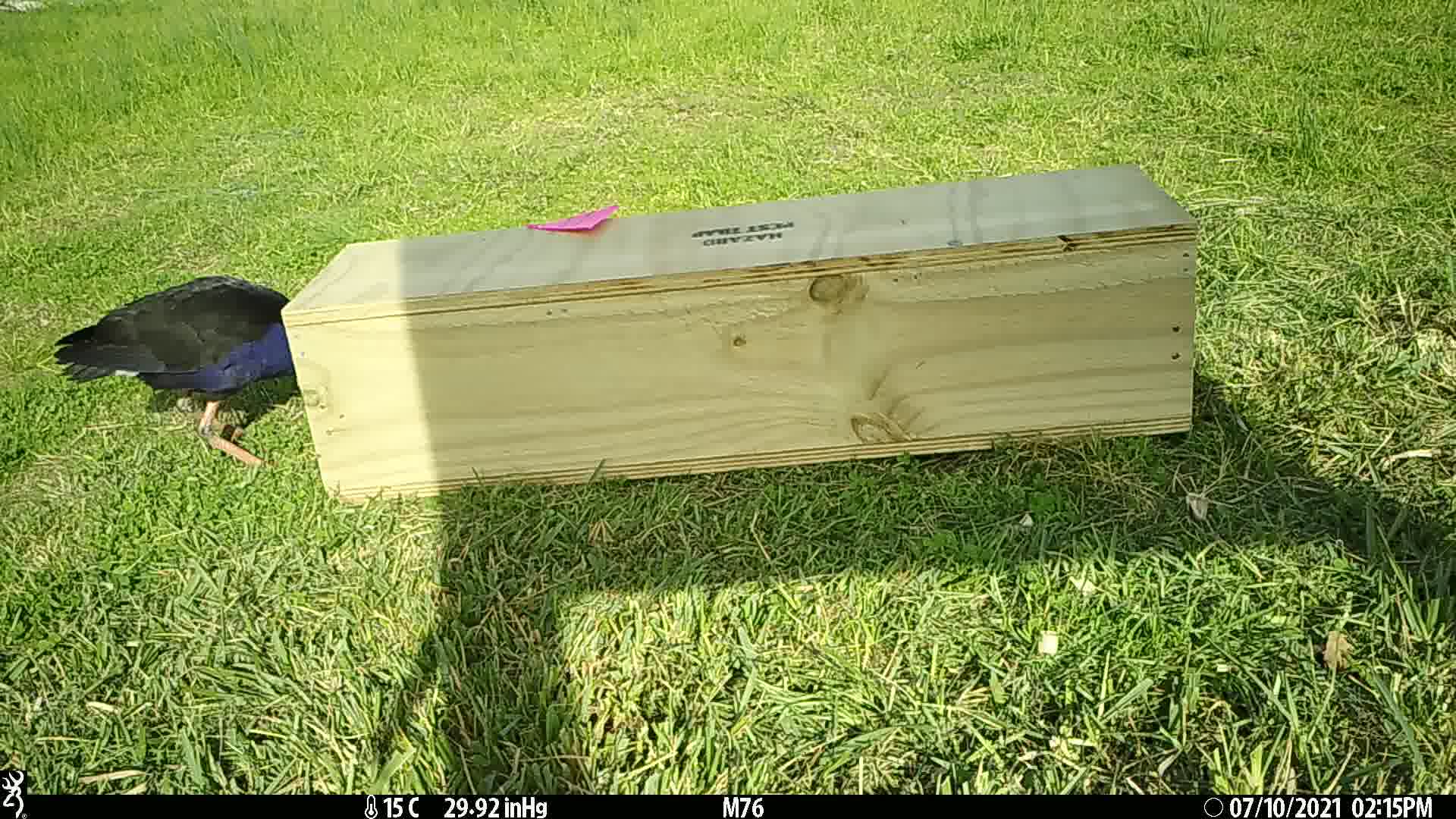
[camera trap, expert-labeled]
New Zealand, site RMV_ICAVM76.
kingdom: Animalia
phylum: Chordata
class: Aves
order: Gruiformes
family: Rallidae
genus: Porphyrio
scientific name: Porphyrio melanotus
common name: australasian swamphen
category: pukeko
Pukeko (australasian swamphen) (Porphyrio melanotus).